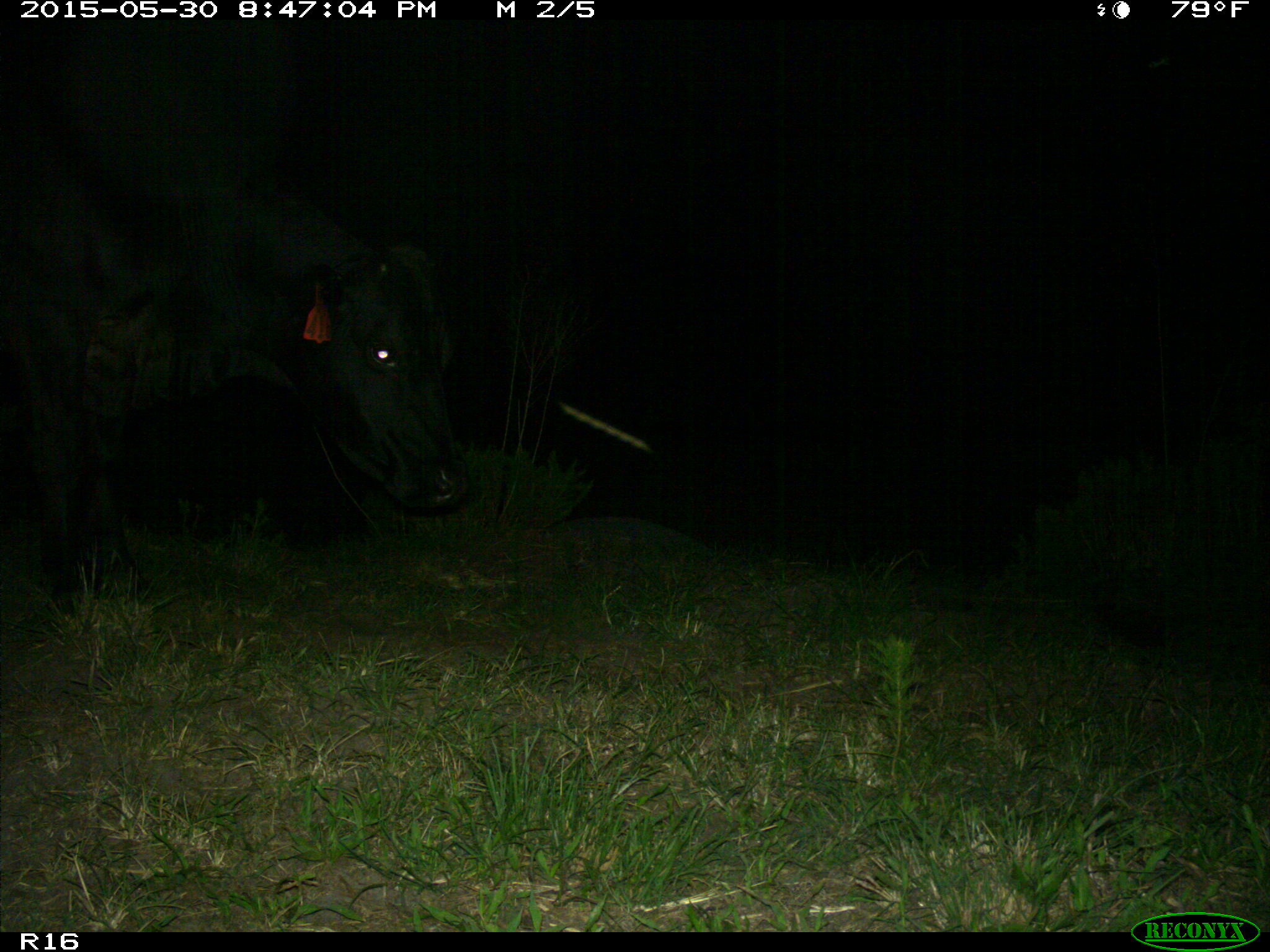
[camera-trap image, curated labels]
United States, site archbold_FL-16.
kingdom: Animalia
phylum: Chordata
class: Mammalia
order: Artiodactyla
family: Bovidae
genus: Bos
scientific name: Bos taurus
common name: domestic cow